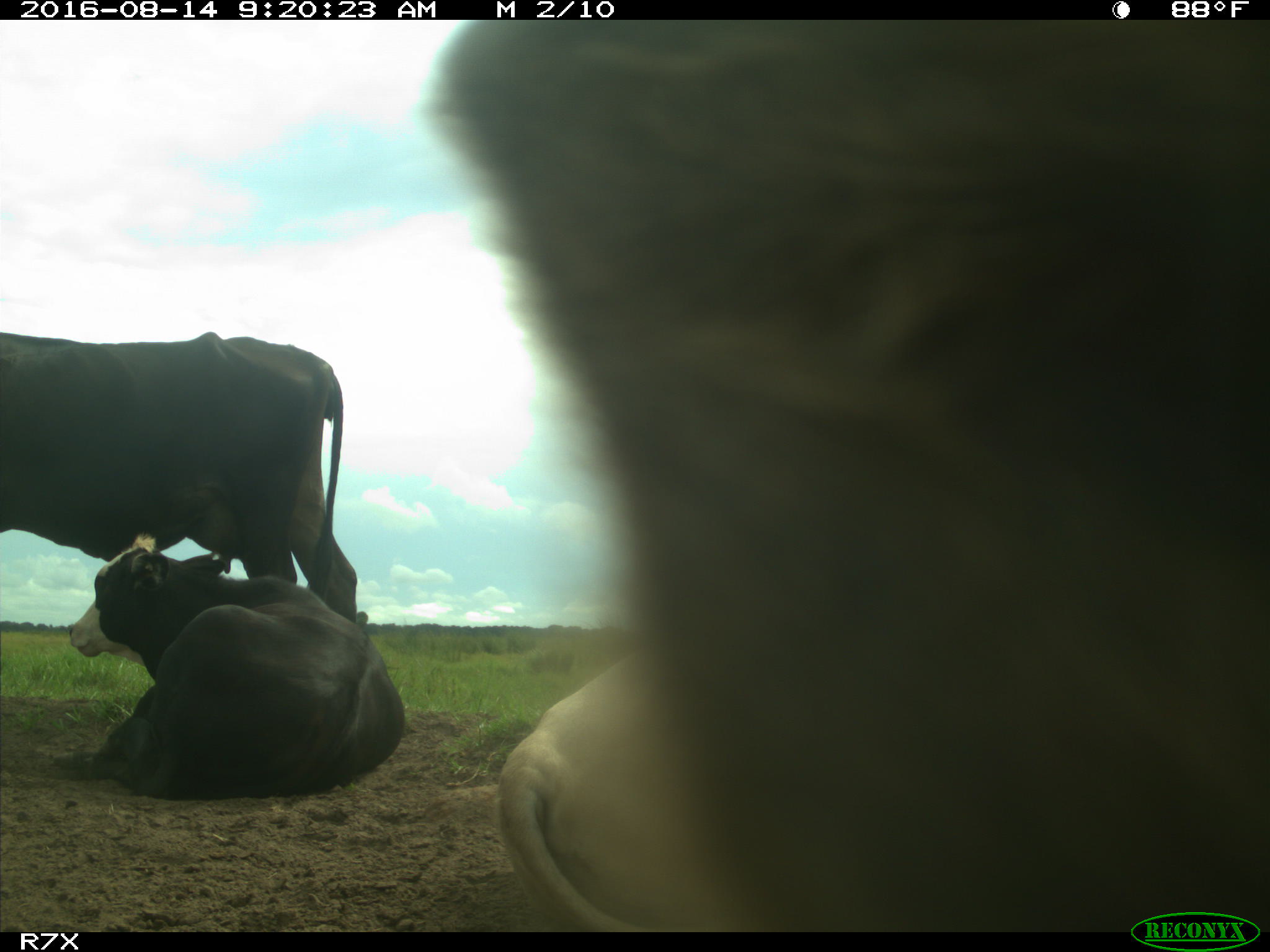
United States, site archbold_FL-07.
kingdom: Animalia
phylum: Chordata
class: Mammalia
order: Artiodactyla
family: Bovidae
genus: Bos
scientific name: Bos taurus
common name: domestic cow